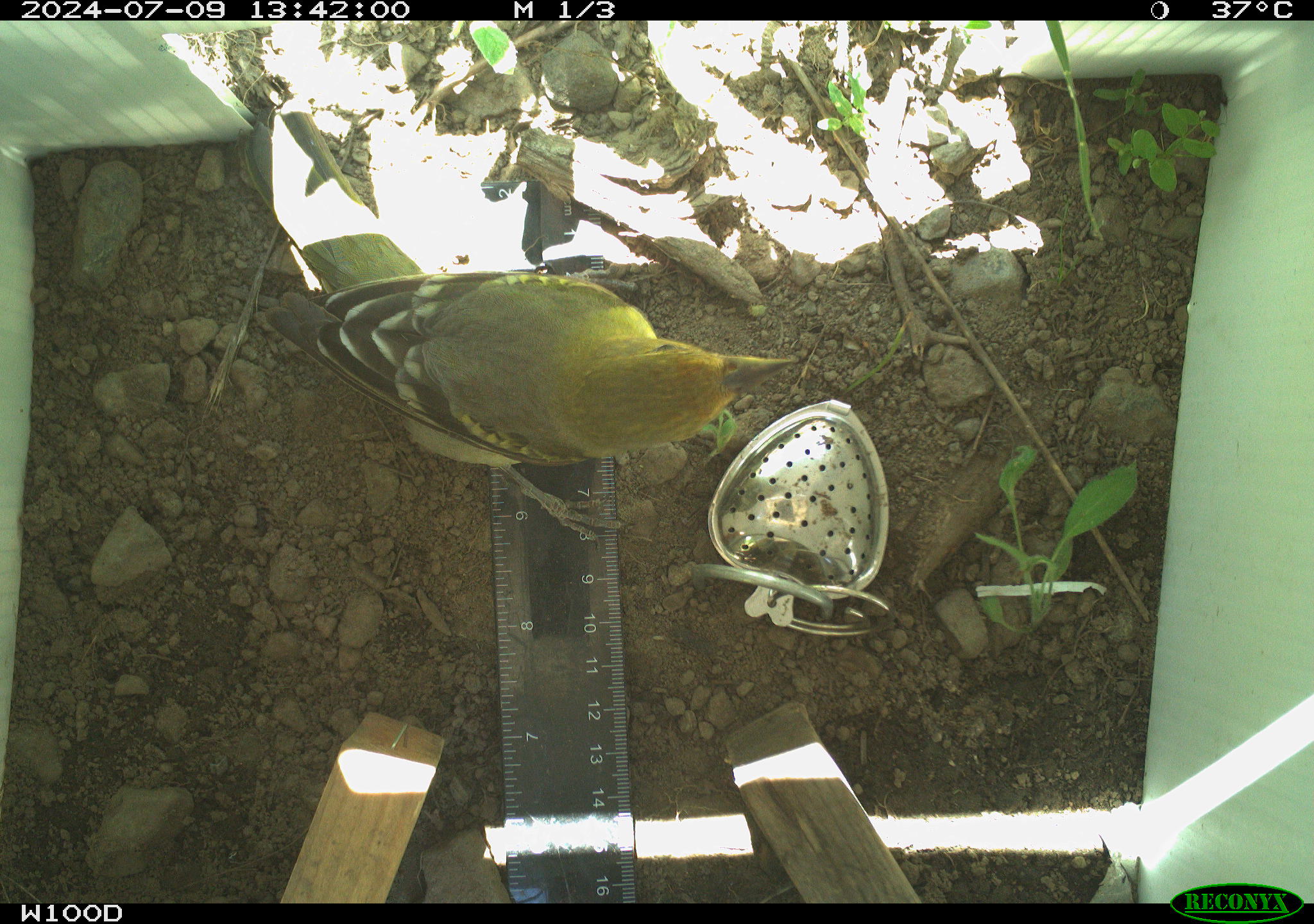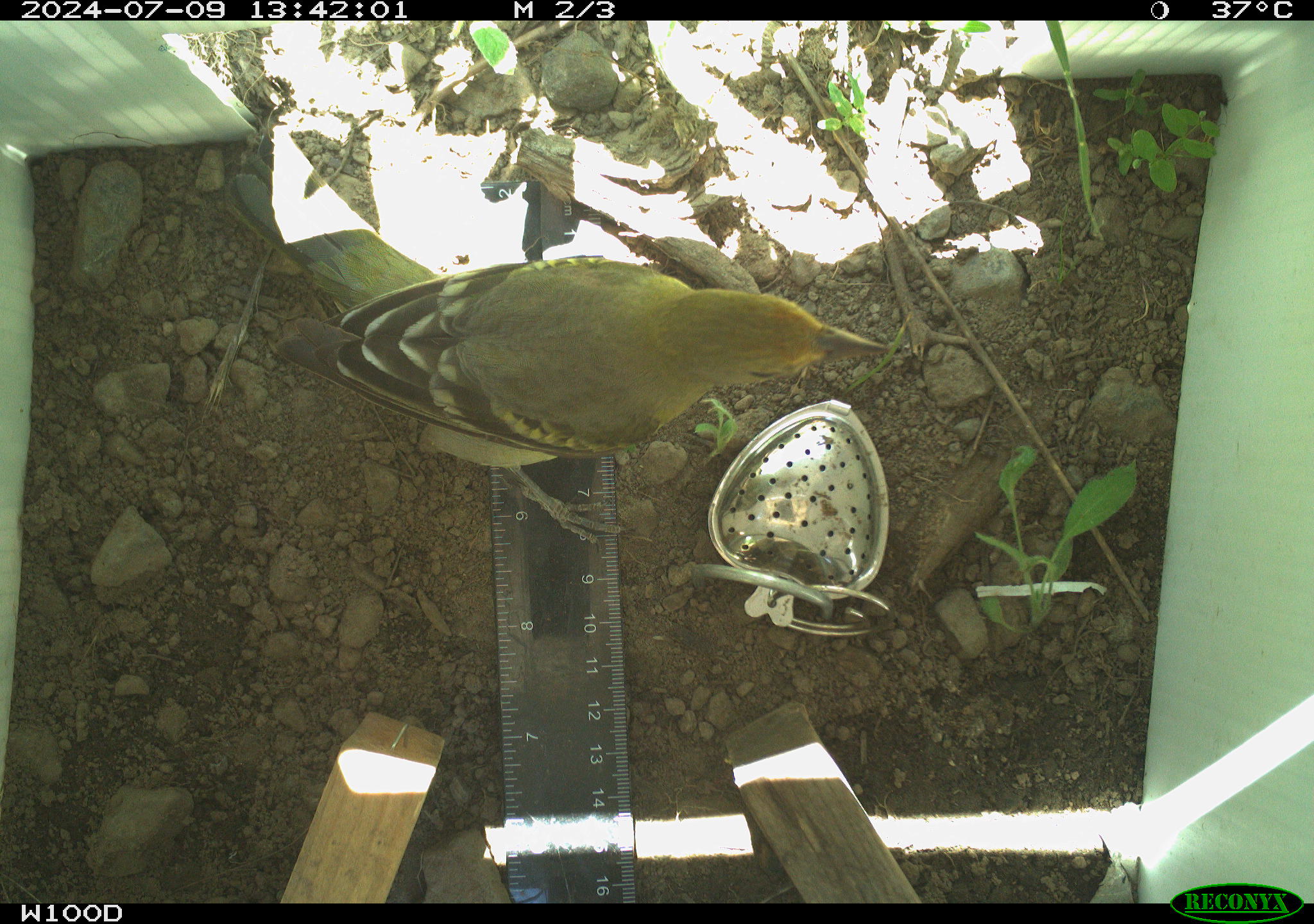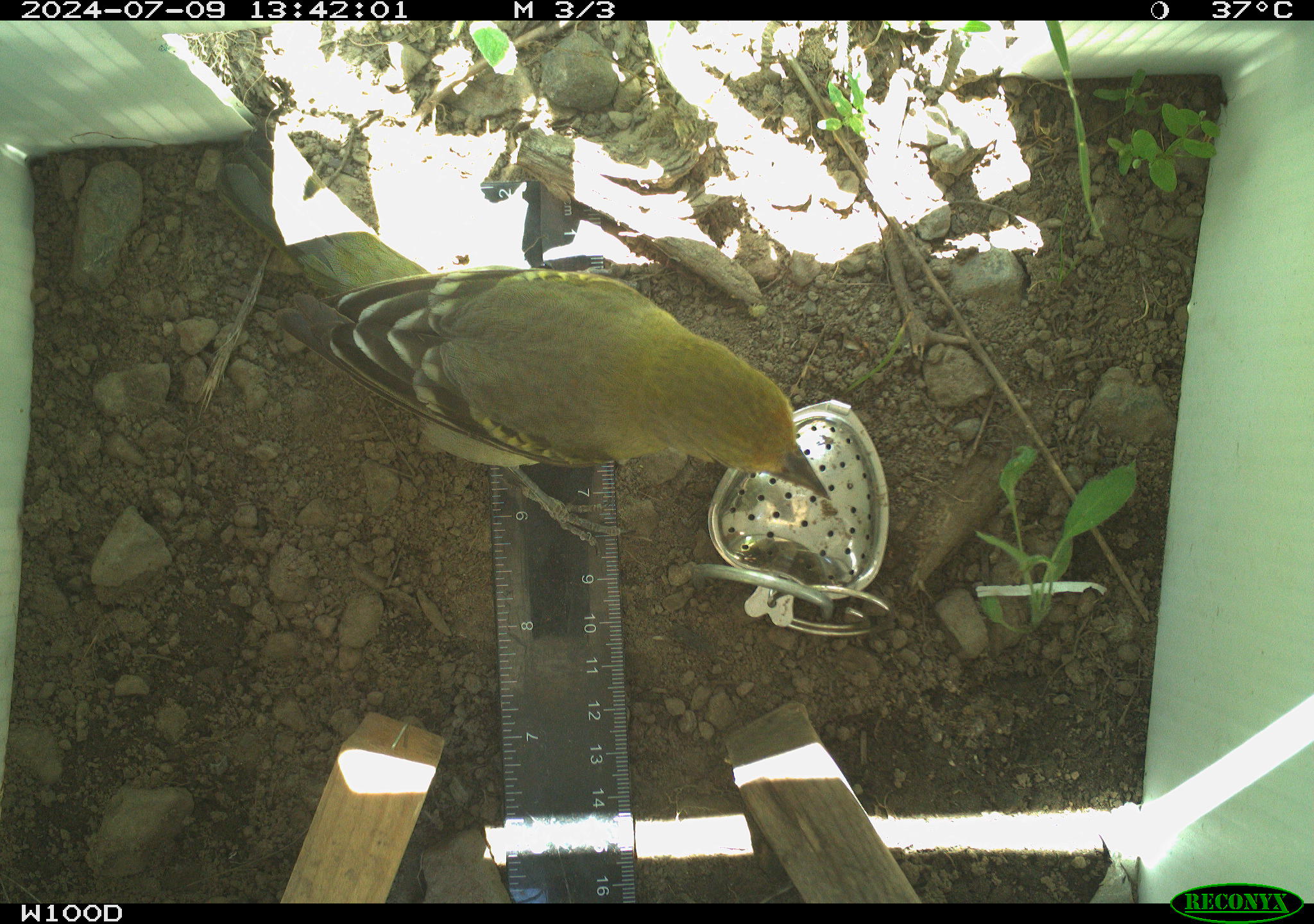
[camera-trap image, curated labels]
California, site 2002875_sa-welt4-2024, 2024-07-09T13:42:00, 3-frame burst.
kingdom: Animalia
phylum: Chordata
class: Aves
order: Passeriformes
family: Cardinalidae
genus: Piranga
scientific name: Piranga ludoviciana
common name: western tanager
Western tanager (Piranga ludoviciana).